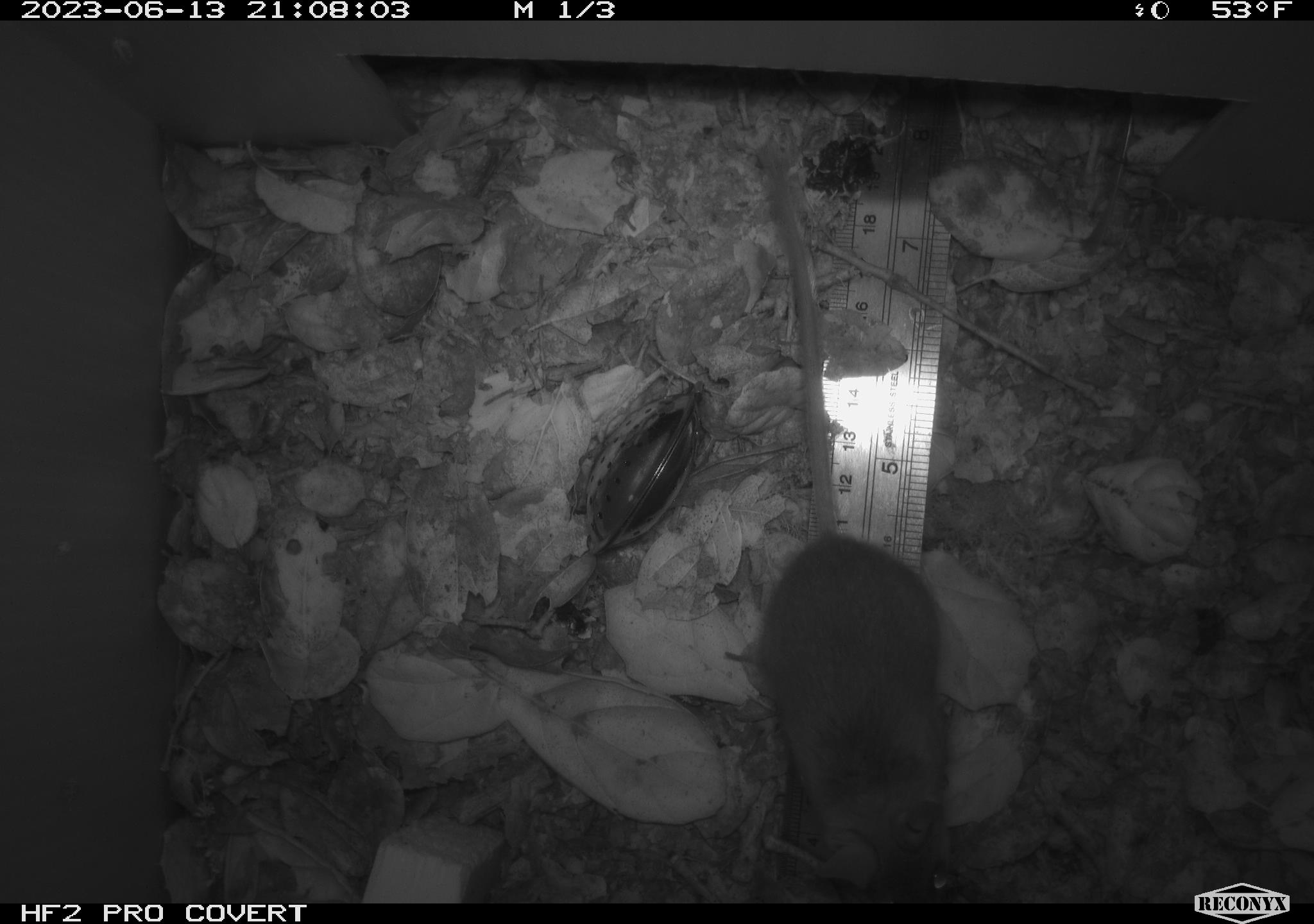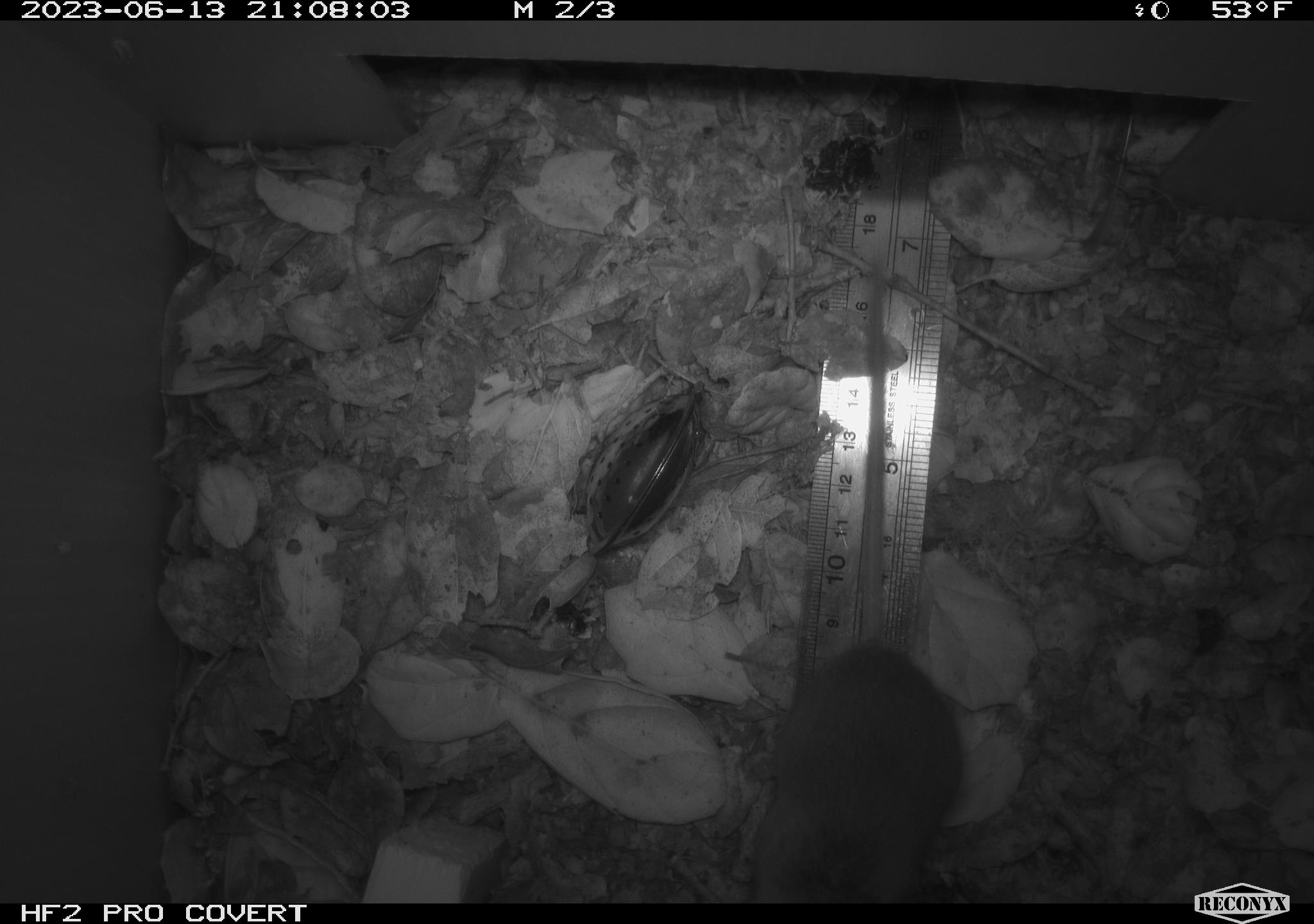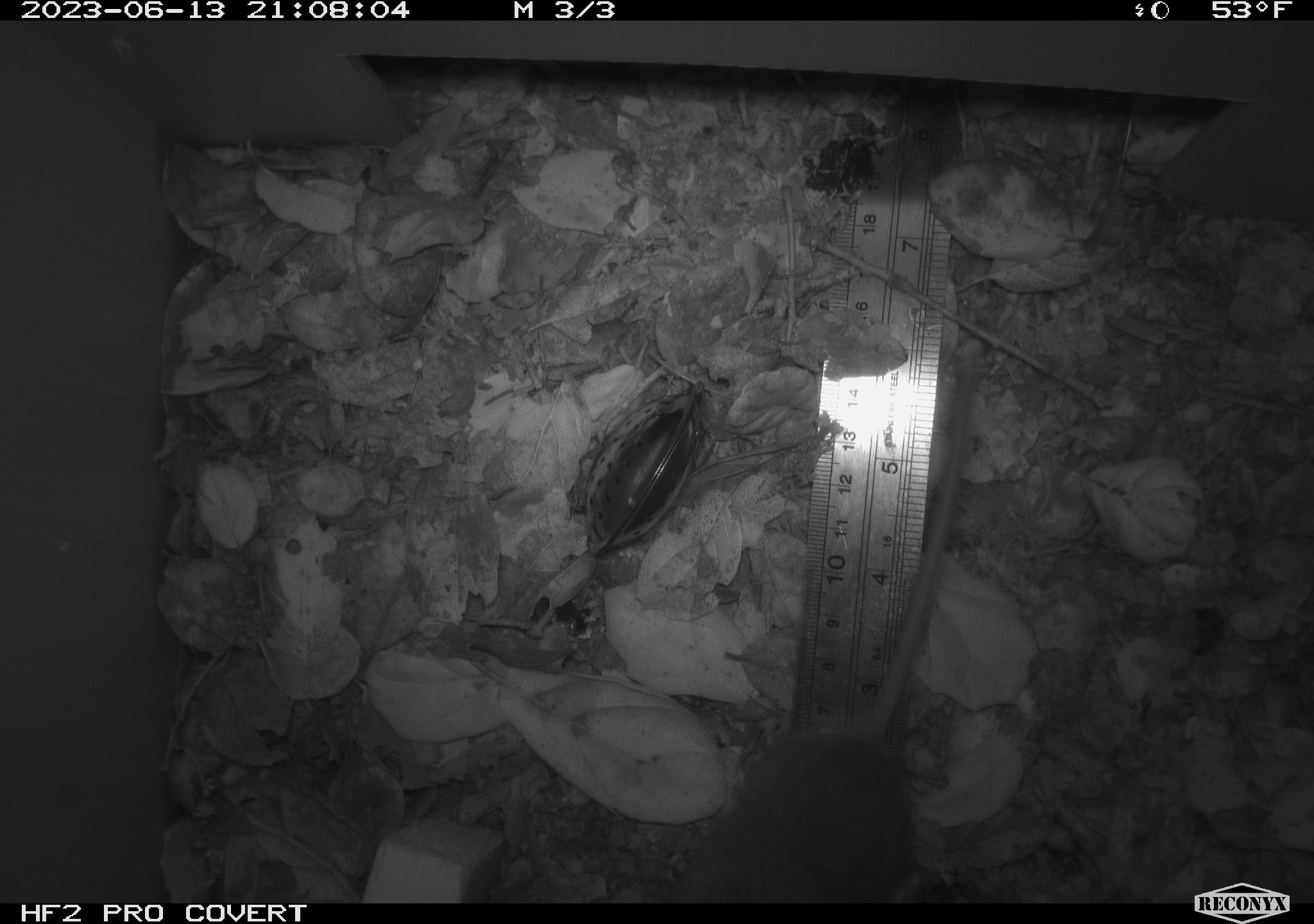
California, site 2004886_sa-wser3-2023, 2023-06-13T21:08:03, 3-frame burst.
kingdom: Animalia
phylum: Chordata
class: Mammalia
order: Rodentia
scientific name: Rodentia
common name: mouse species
Mouse species (Rodentia).